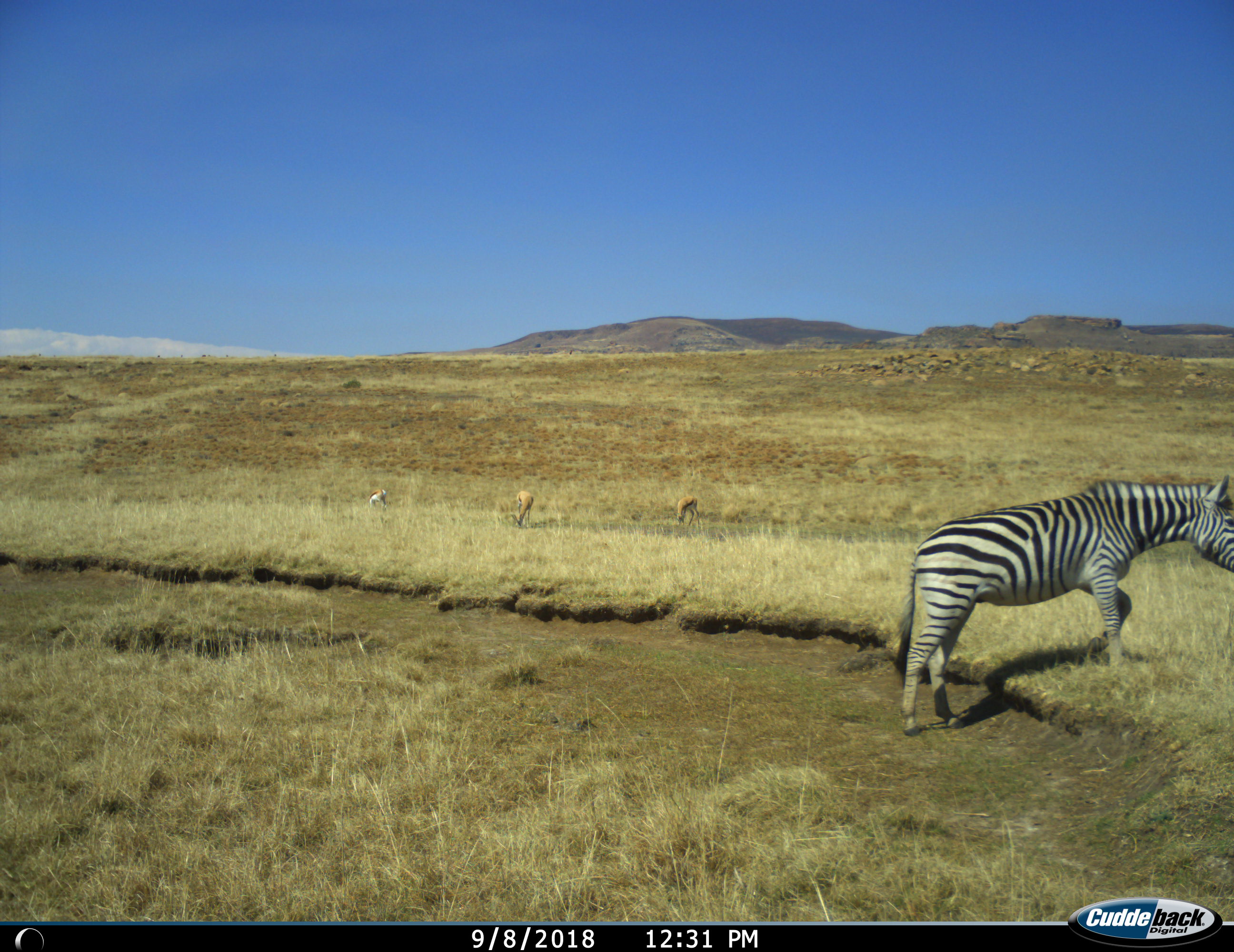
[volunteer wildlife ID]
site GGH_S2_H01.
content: unidentified animal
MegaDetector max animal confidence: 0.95